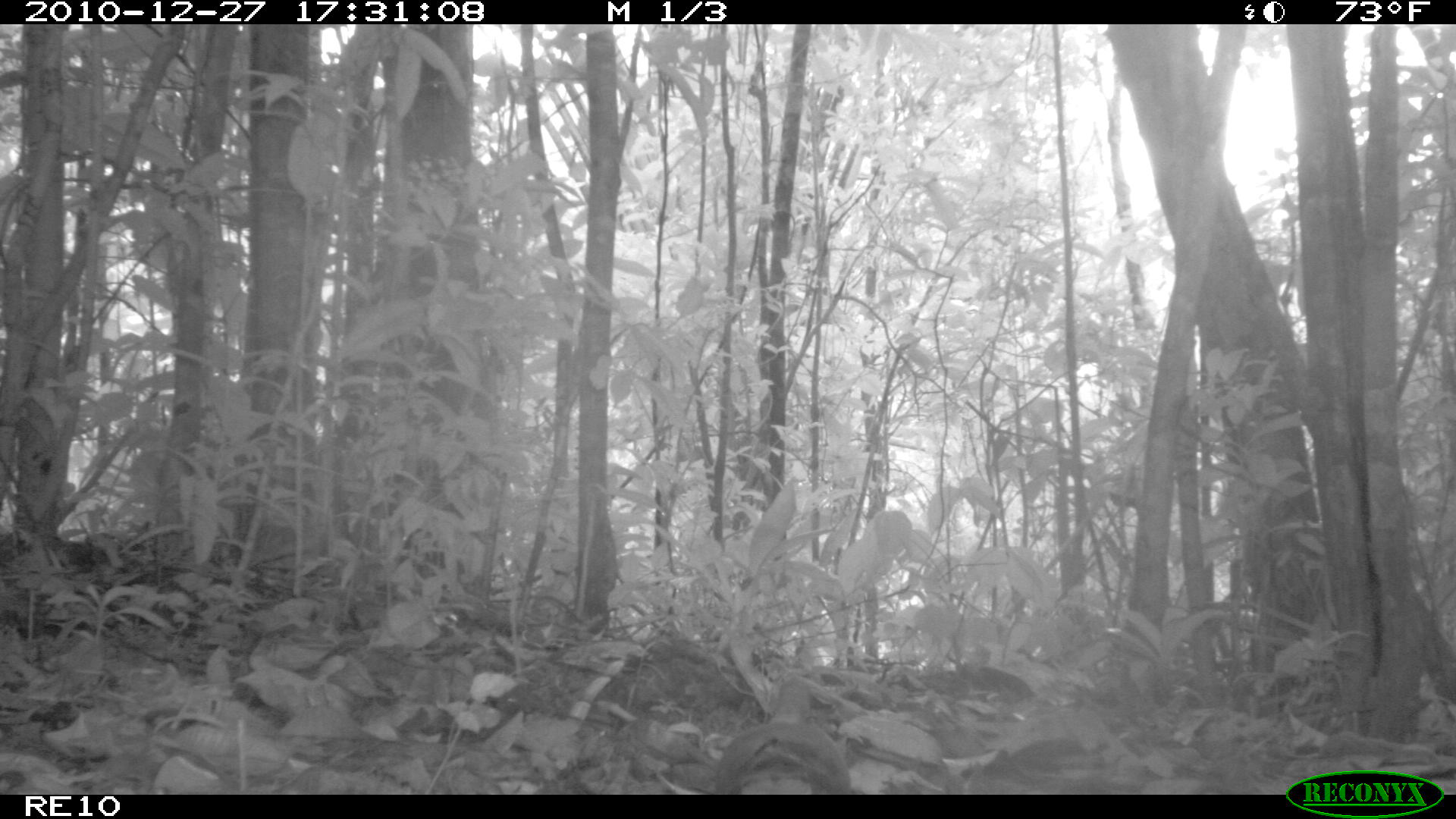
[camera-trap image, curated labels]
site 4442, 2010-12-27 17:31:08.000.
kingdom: Animalia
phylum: Chordata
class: Aves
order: Gruiformes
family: Sarothruridae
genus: Mentocrex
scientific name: Mentocrex kioloides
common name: madagascar wood rail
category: canirallus kioloides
Canirallus kioloides (madagascar wood rail) (Mentocrex kioloides), count 1.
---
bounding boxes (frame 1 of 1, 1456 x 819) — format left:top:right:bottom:
canirallus kioloides: 707:671:850:793